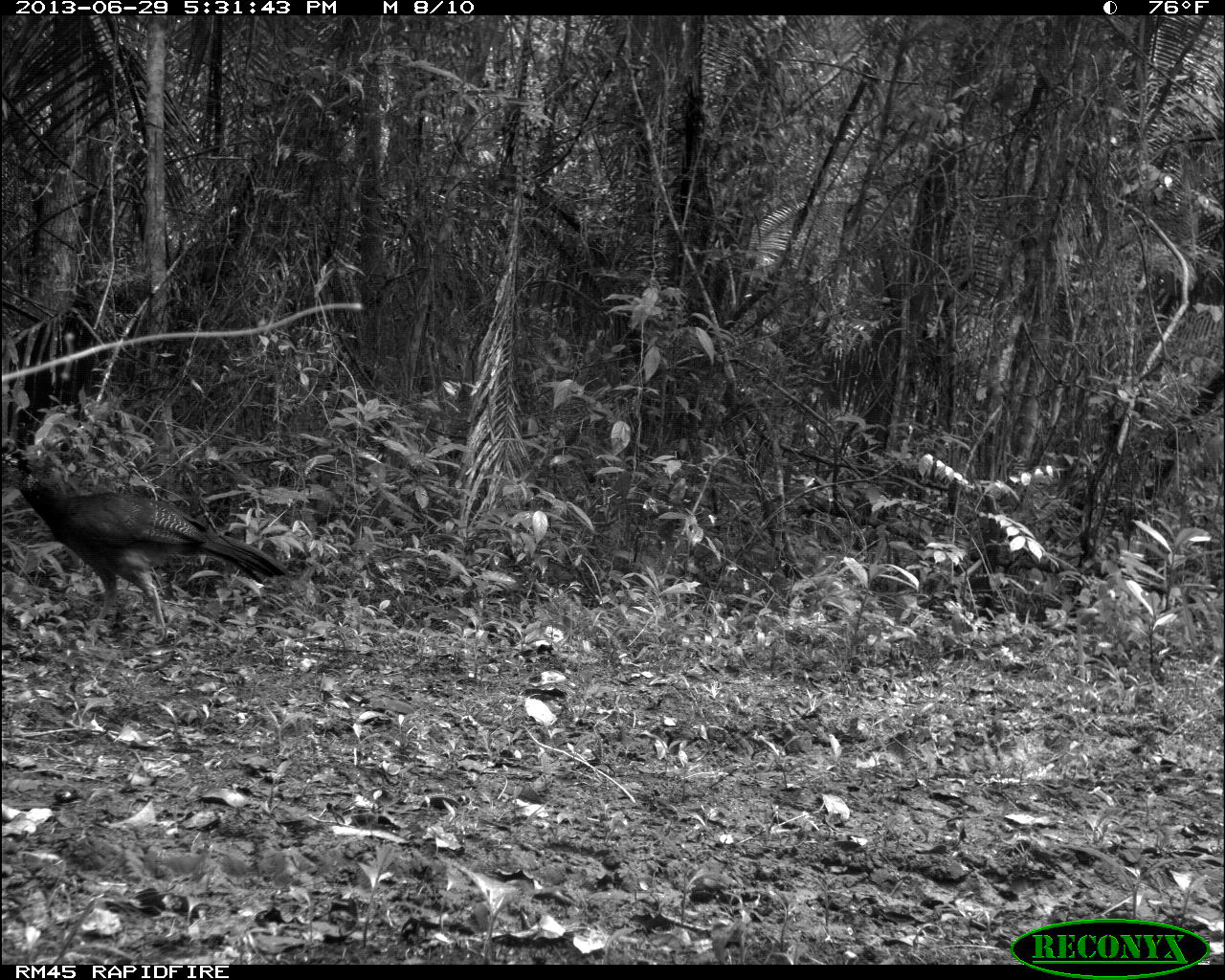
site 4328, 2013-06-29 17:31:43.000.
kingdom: Animalia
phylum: Chordata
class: Aves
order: Galliformes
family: Cracidae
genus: Crax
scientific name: Crax rubra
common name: great curassow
Crax rubra (great curassow), count 1, sex female.